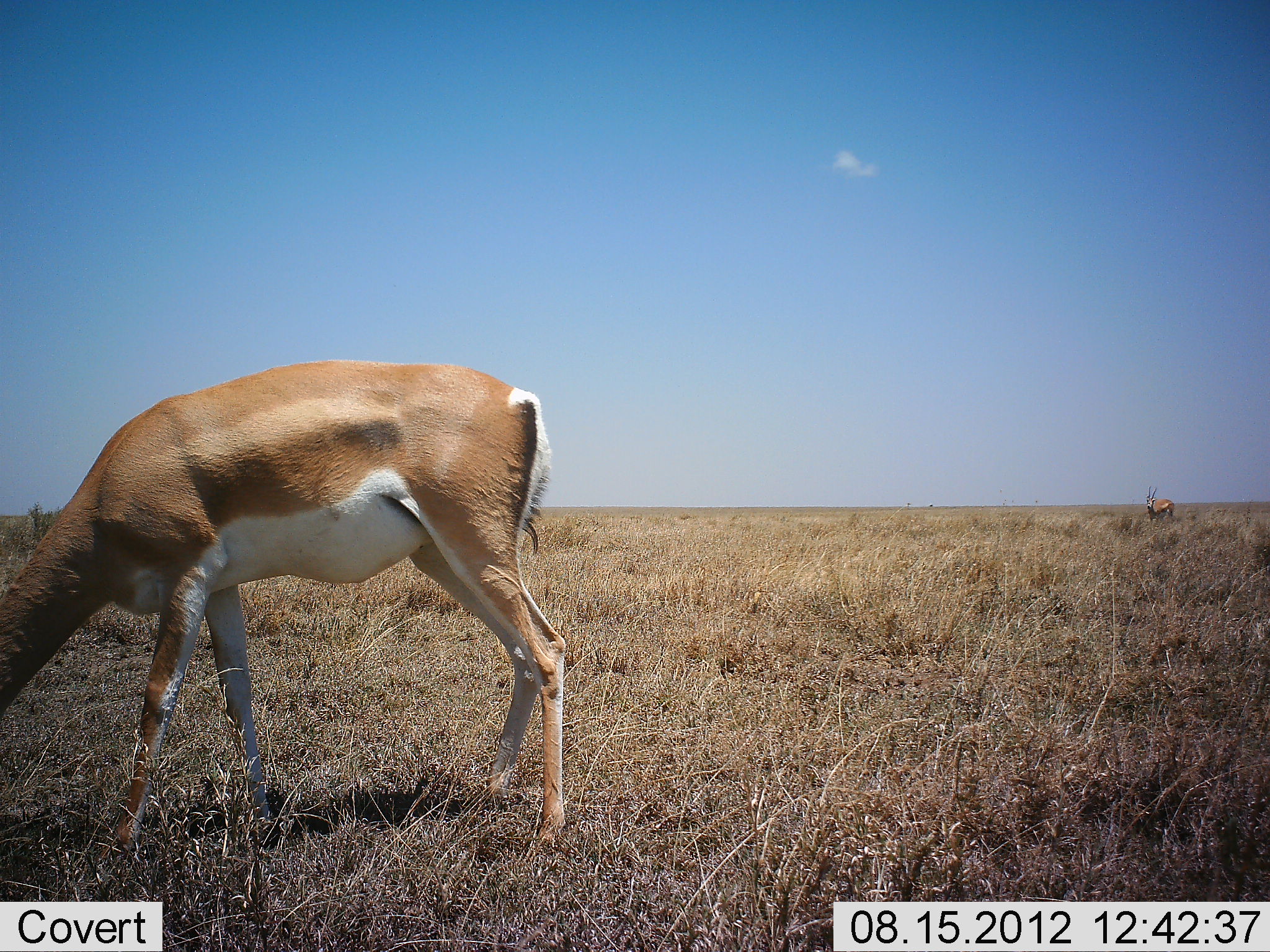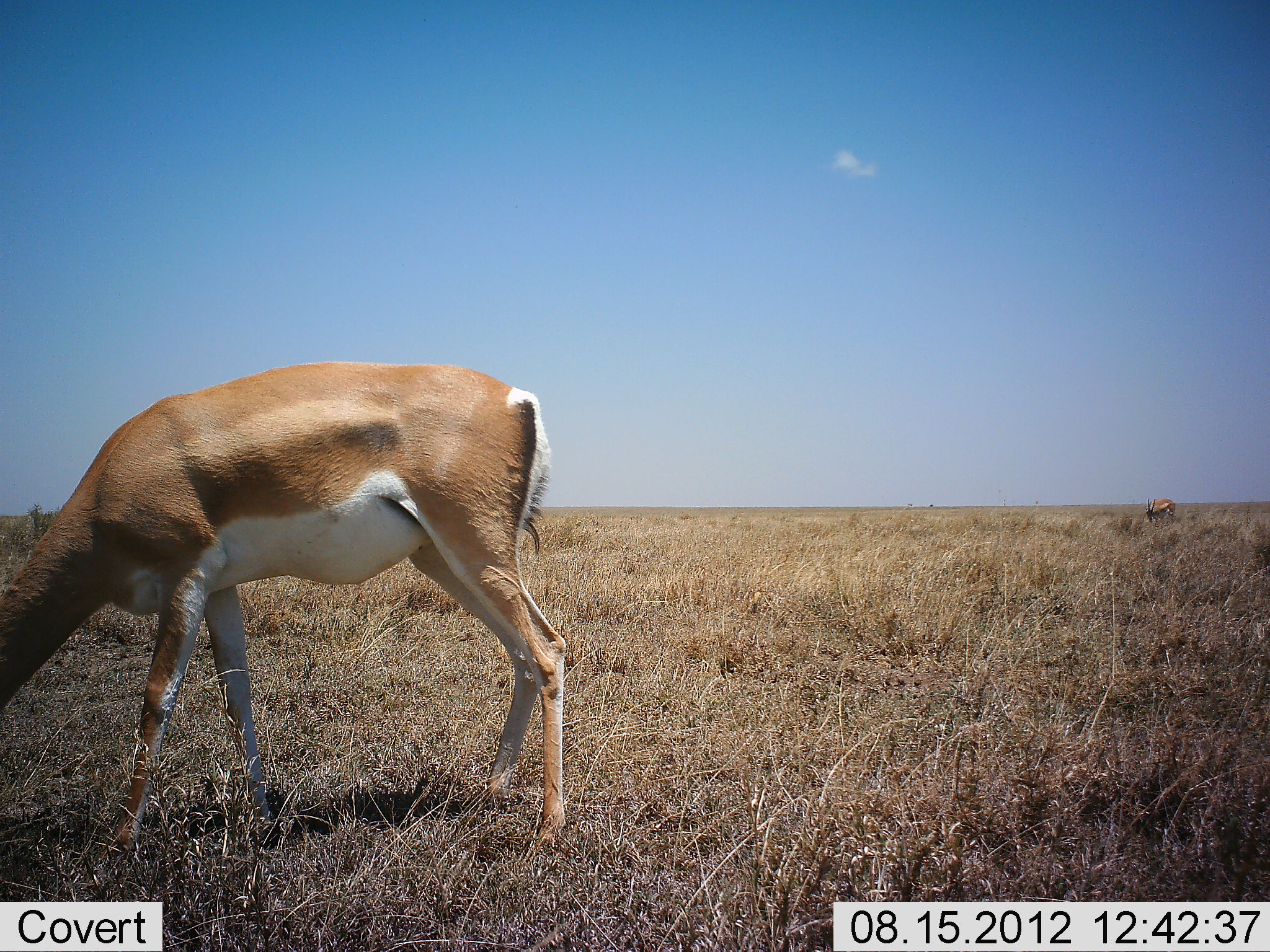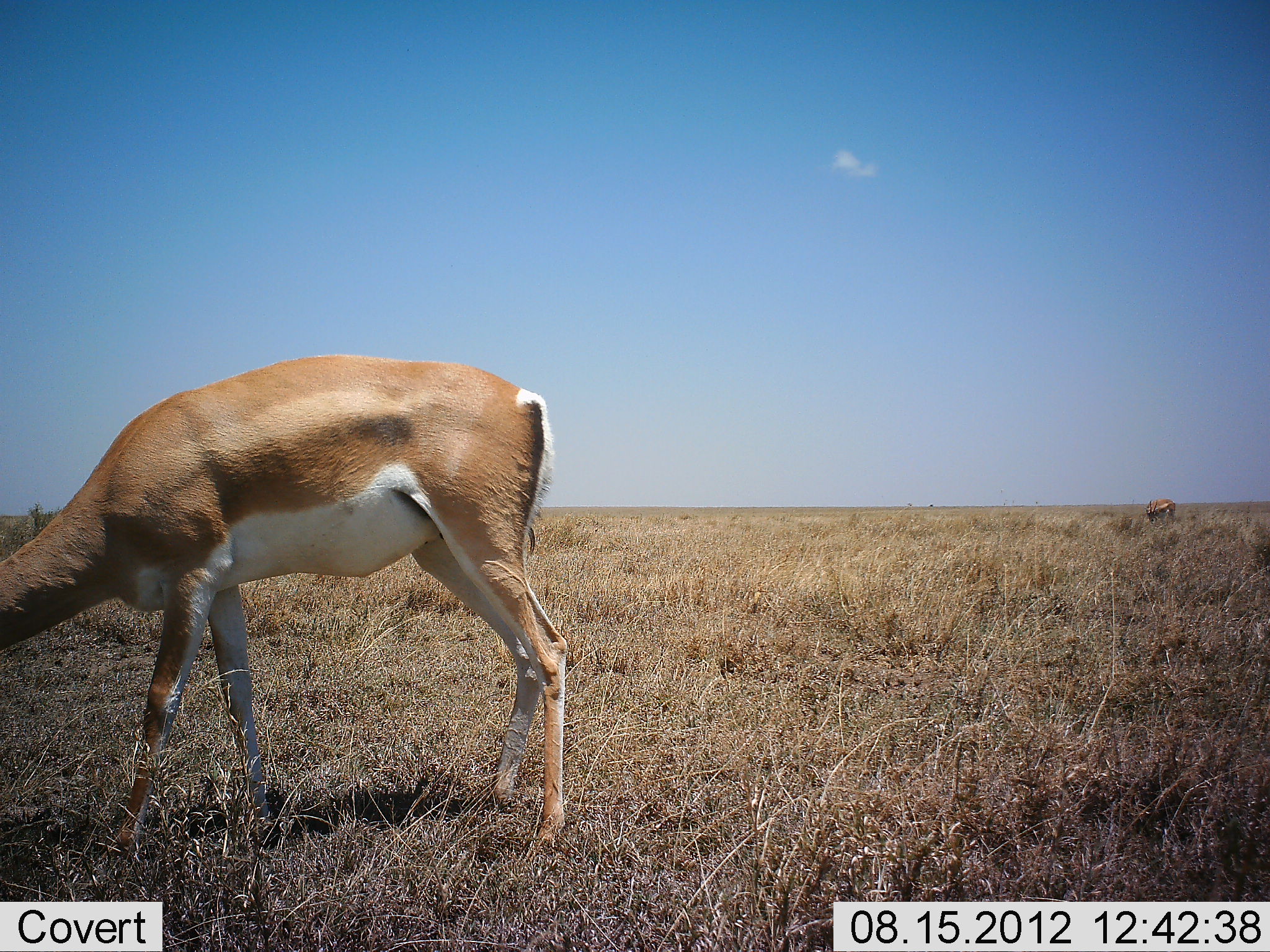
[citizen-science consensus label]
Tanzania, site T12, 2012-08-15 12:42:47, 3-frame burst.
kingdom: Animalia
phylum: Chordata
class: Mammalia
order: Artiodactyla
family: Bovidae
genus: Nanger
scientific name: Nanger granti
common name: grant's gazelle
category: gazellegrants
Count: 1.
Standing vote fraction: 30%.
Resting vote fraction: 0%.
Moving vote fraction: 0%.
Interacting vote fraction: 0%.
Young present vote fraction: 0%.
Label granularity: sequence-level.